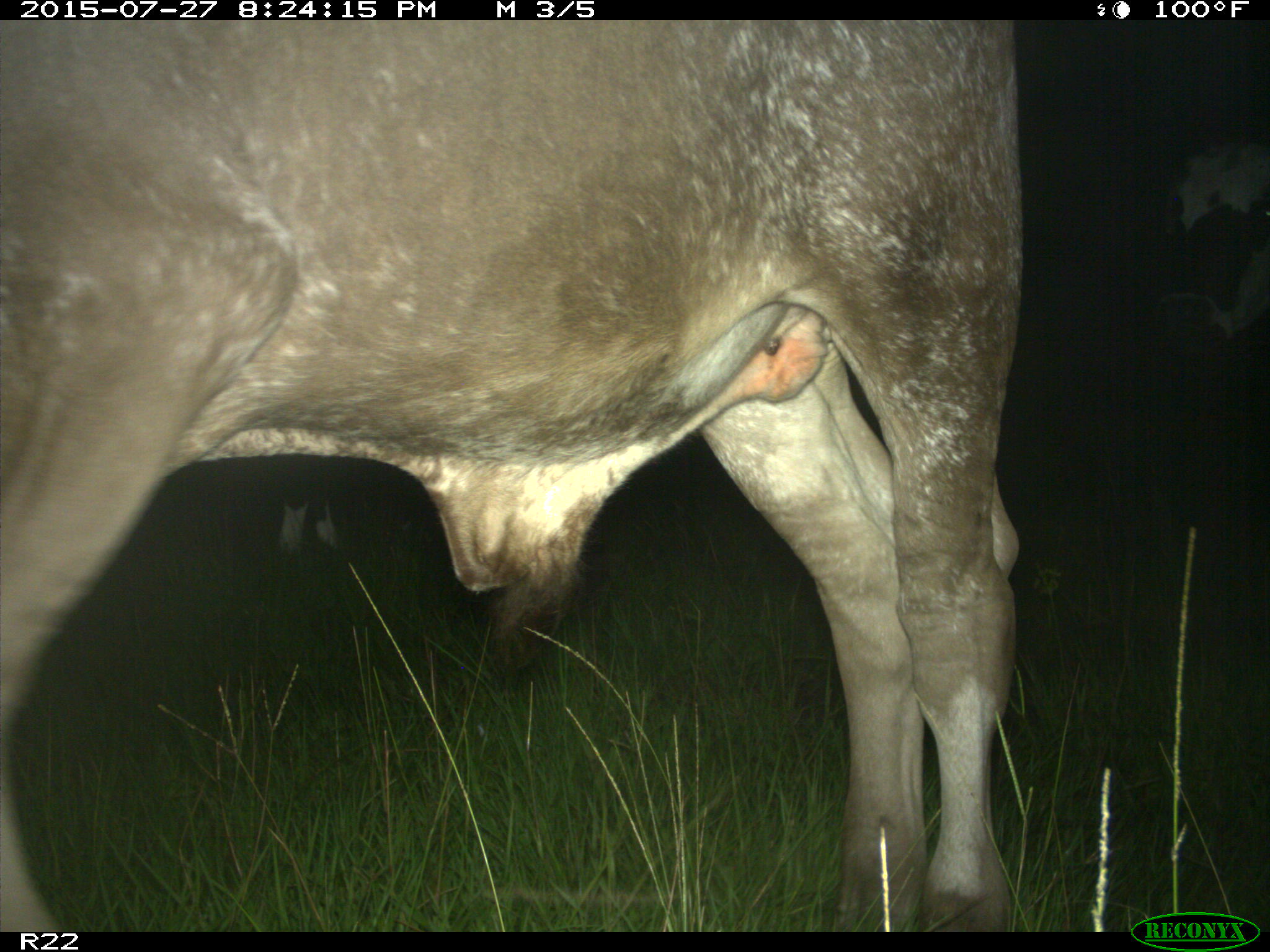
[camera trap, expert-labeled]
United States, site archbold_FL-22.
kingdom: Animalia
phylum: Chordata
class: Mammalia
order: Artiodactyla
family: Bovidae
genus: Bos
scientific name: Bos taurus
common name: domestic cow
Bos taurus (domestic cow).